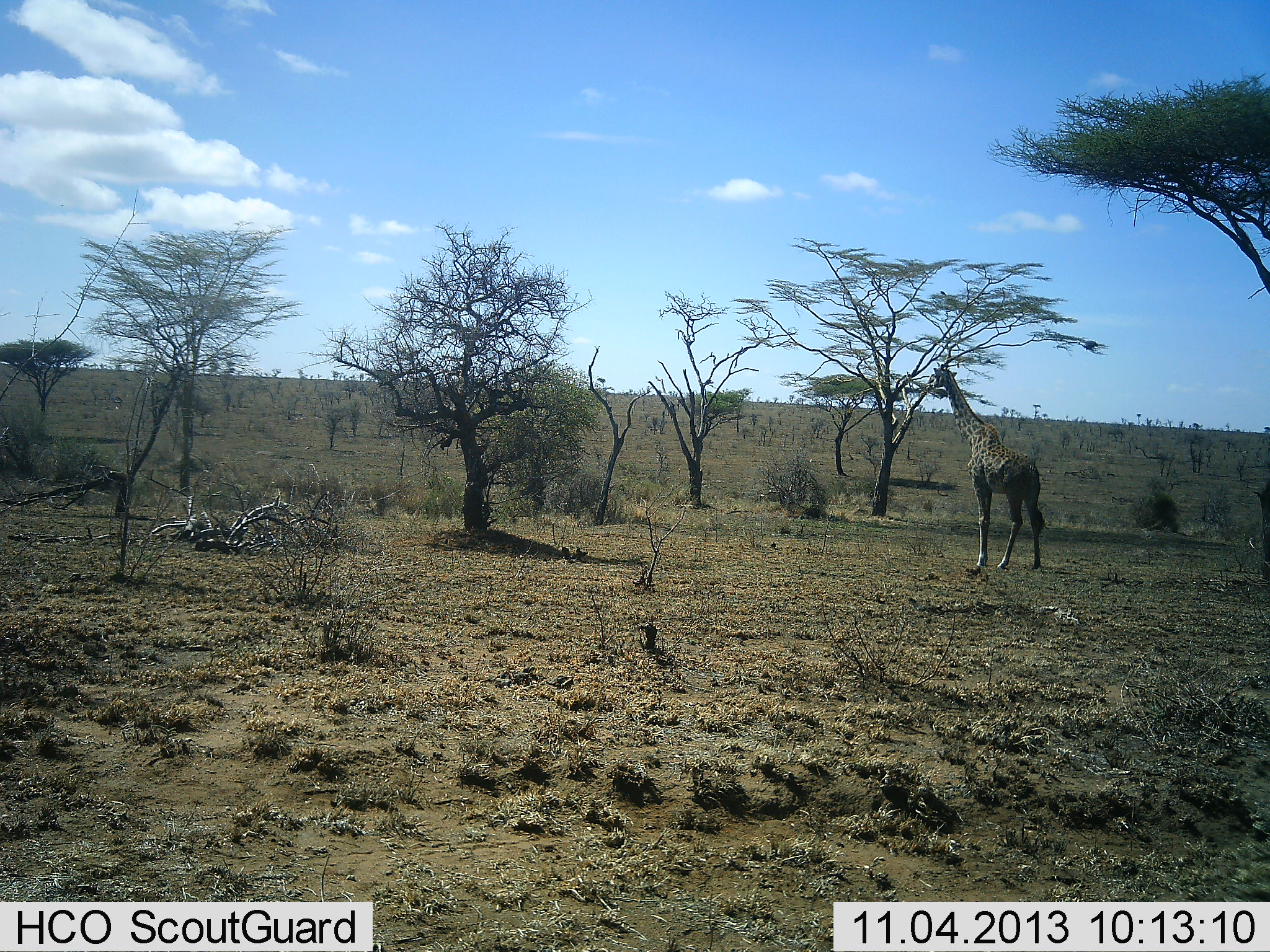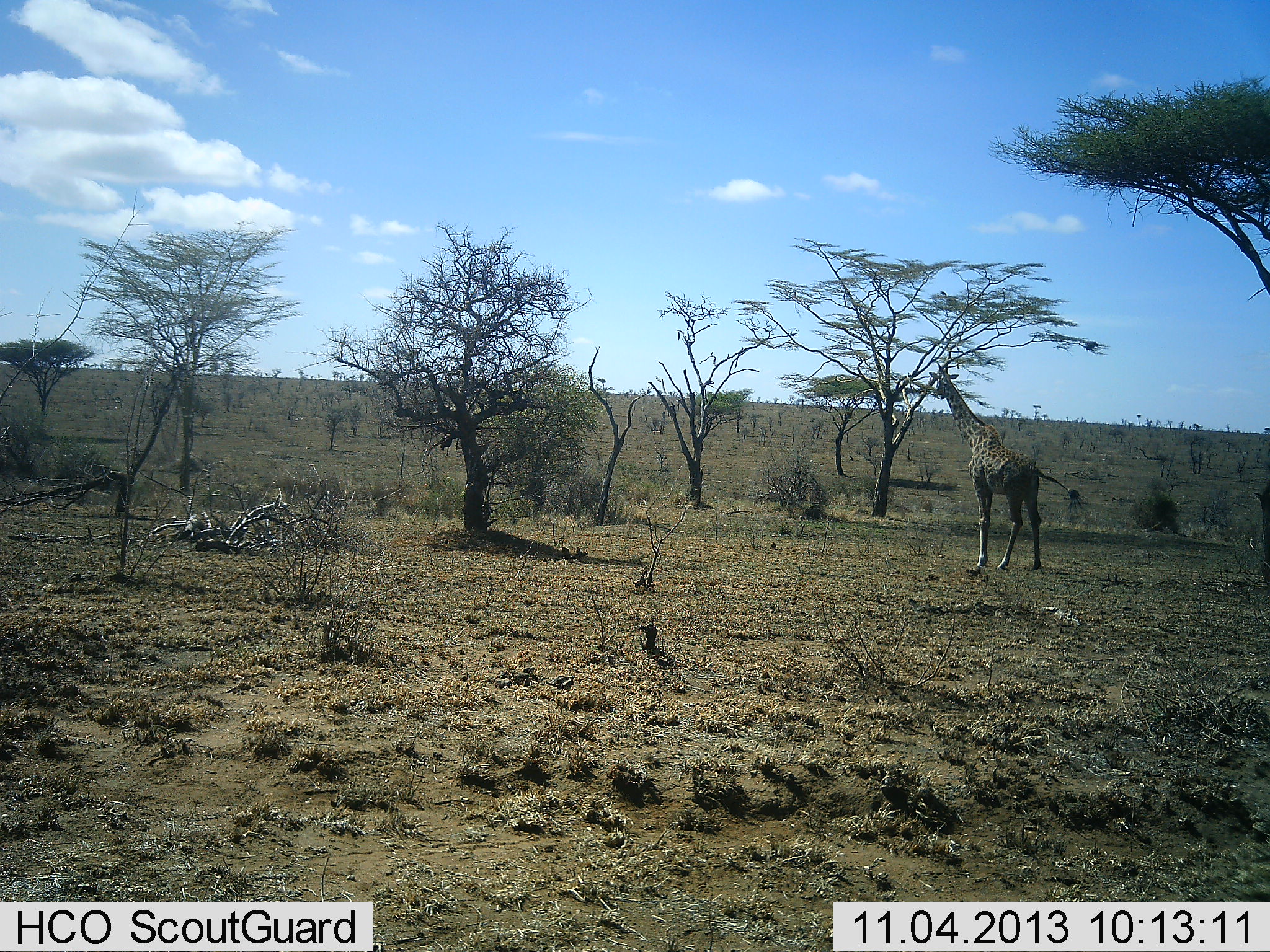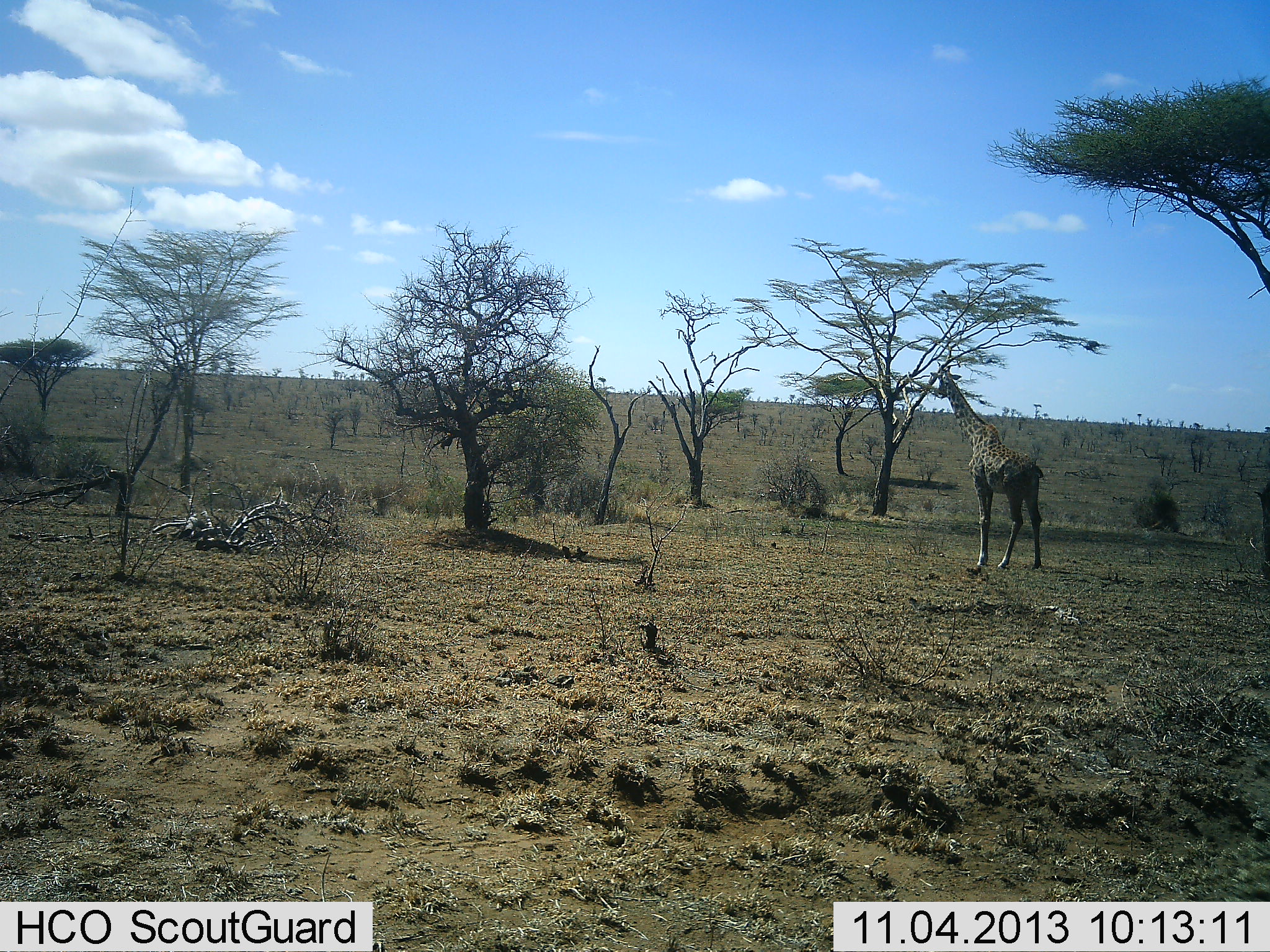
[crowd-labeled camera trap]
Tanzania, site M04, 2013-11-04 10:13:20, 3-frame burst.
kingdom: Animalia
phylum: Chordata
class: Mammalia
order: Artiodactyla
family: Giraffidae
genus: Giraffa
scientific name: Giraffa camelopardalis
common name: giraffe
Giraffe (Giraffa camelopardalis), count 1. Behavior (volunteer vote fractions): standing 36%, resting 0%, moving 0%, interacting 0%. Young present (vote fraction): 0%. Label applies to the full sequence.